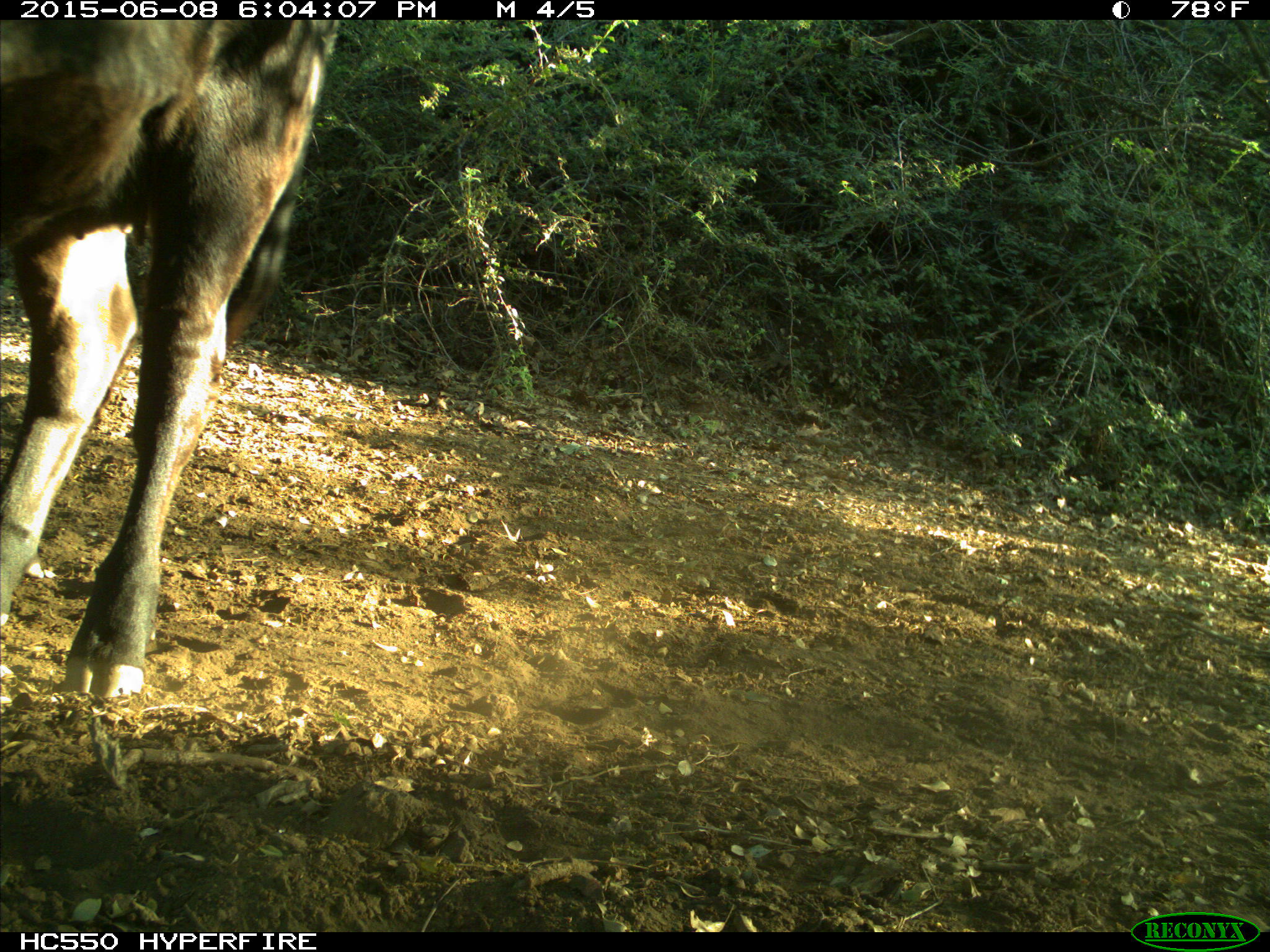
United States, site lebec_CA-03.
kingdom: Animalia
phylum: Chordata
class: Mammalia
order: Artiodactyla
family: Bovidae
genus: Bos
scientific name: Bos taurus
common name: domestic cow